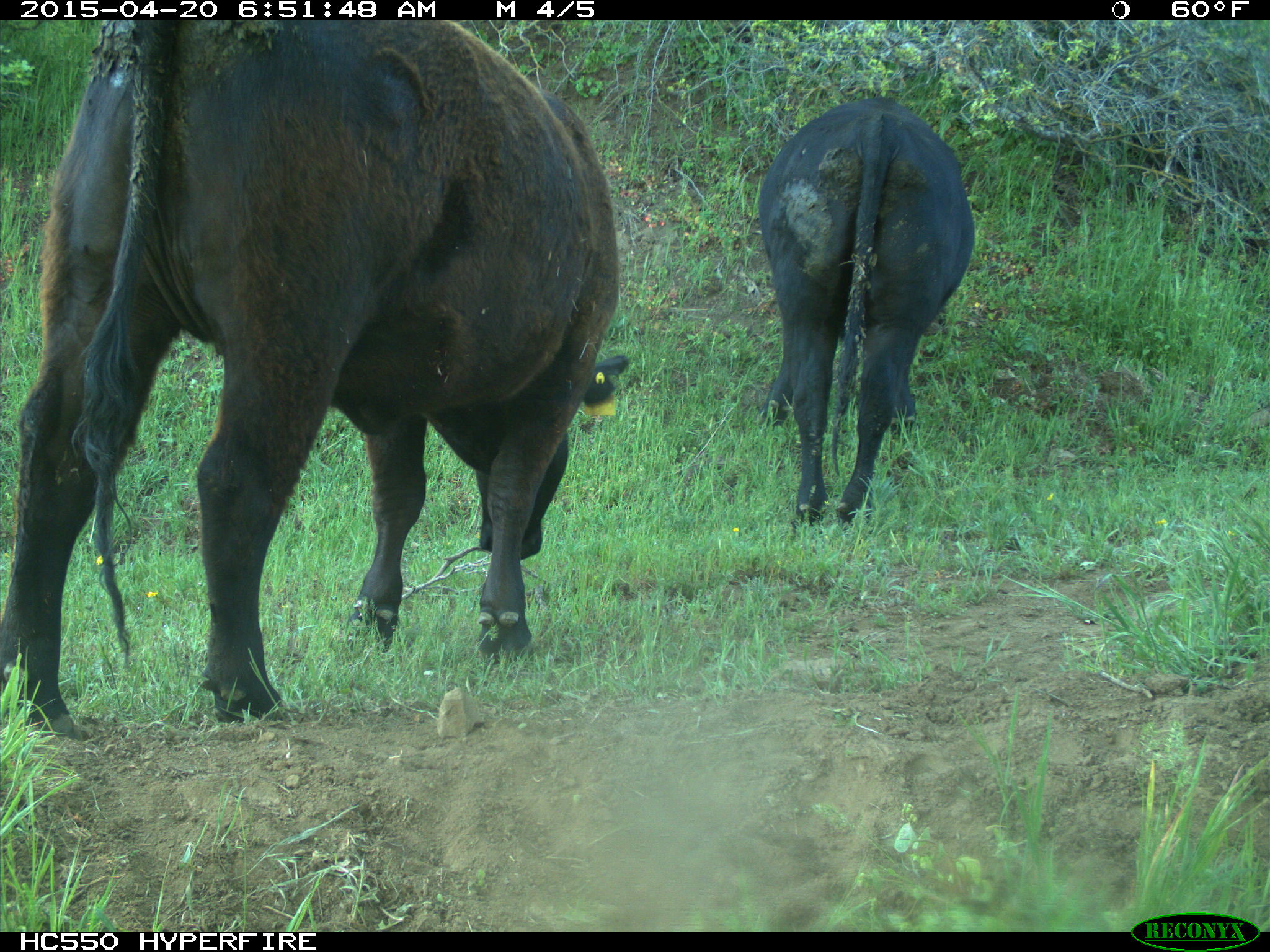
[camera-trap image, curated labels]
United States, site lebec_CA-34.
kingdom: Animalia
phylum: Chordata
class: Mammalia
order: Artiodactyla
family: Bovidae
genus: Bos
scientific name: Bos taurus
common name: domestic cow